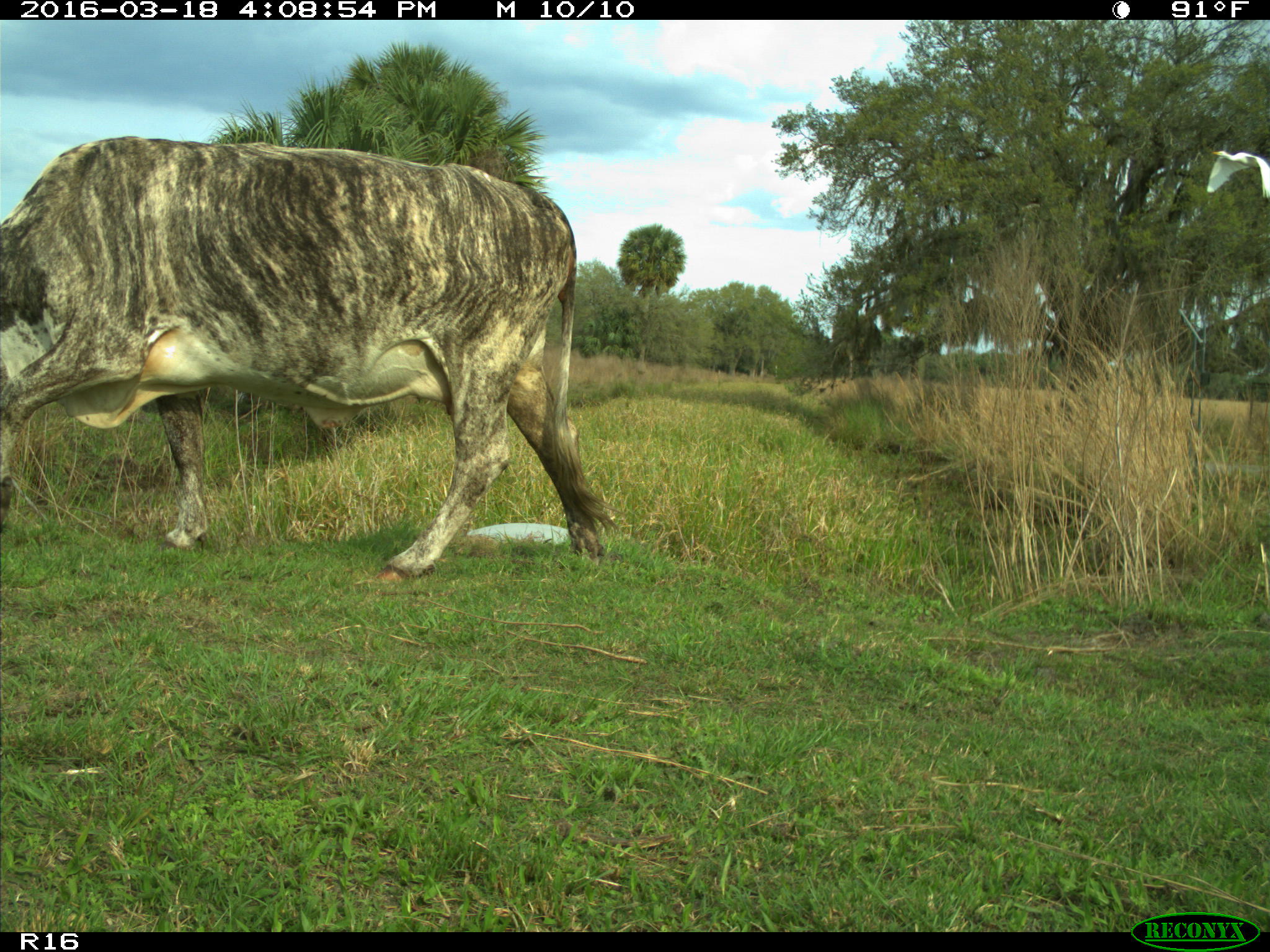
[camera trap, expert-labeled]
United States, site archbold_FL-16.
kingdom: Animalia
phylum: Chordata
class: Mammalia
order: Artiodactyla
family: Bovidae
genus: Bos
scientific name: Bos taurus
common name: domestic cow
Bos taurus (domestic cow).